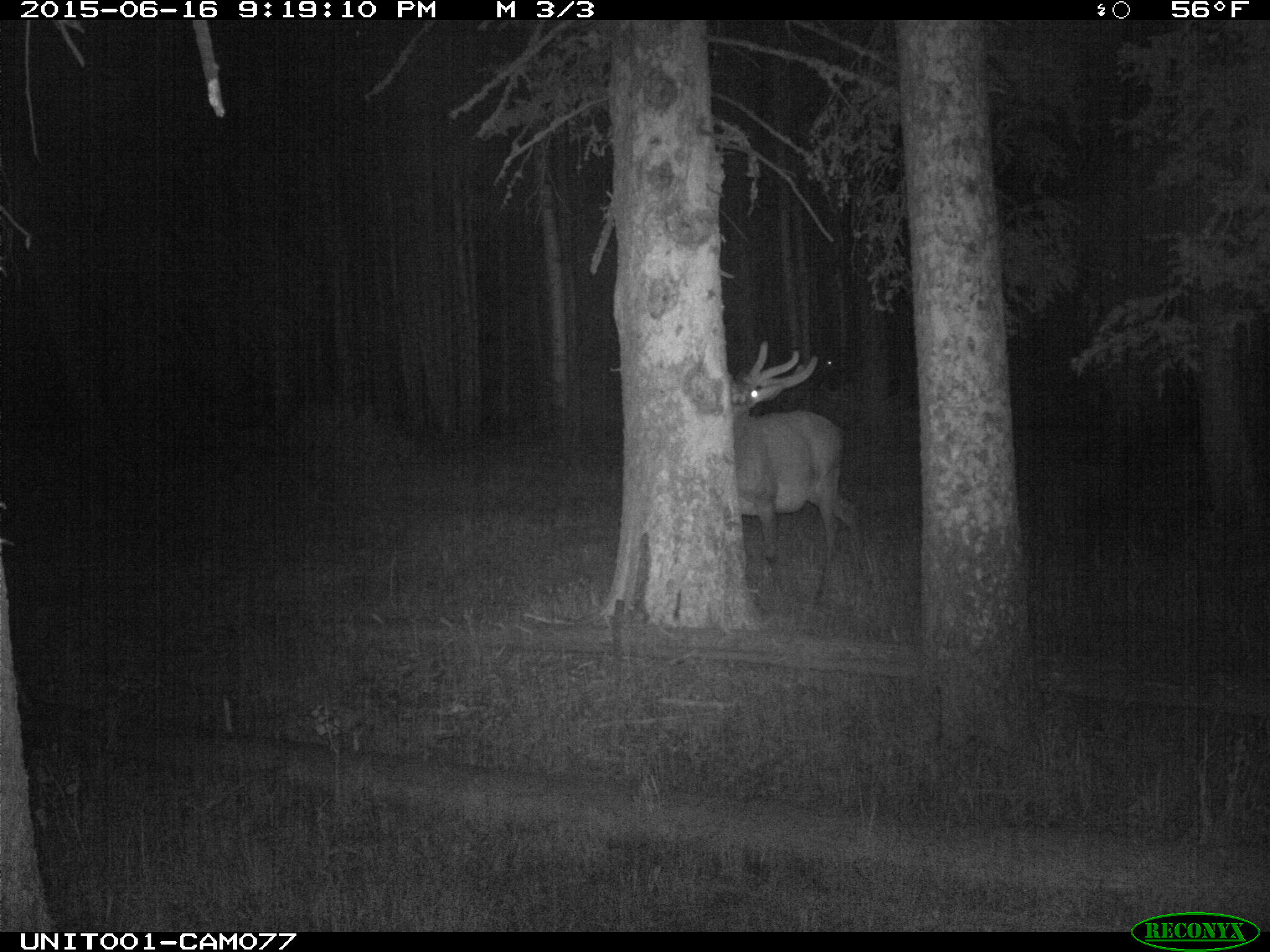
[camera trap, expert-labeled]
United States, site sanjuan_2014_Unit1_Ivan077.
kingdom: Animalia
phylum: Chordata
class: Mammalia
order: Artiodactyla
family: Cervidae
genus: Cervus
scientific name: Cervus elaphus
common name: red deer